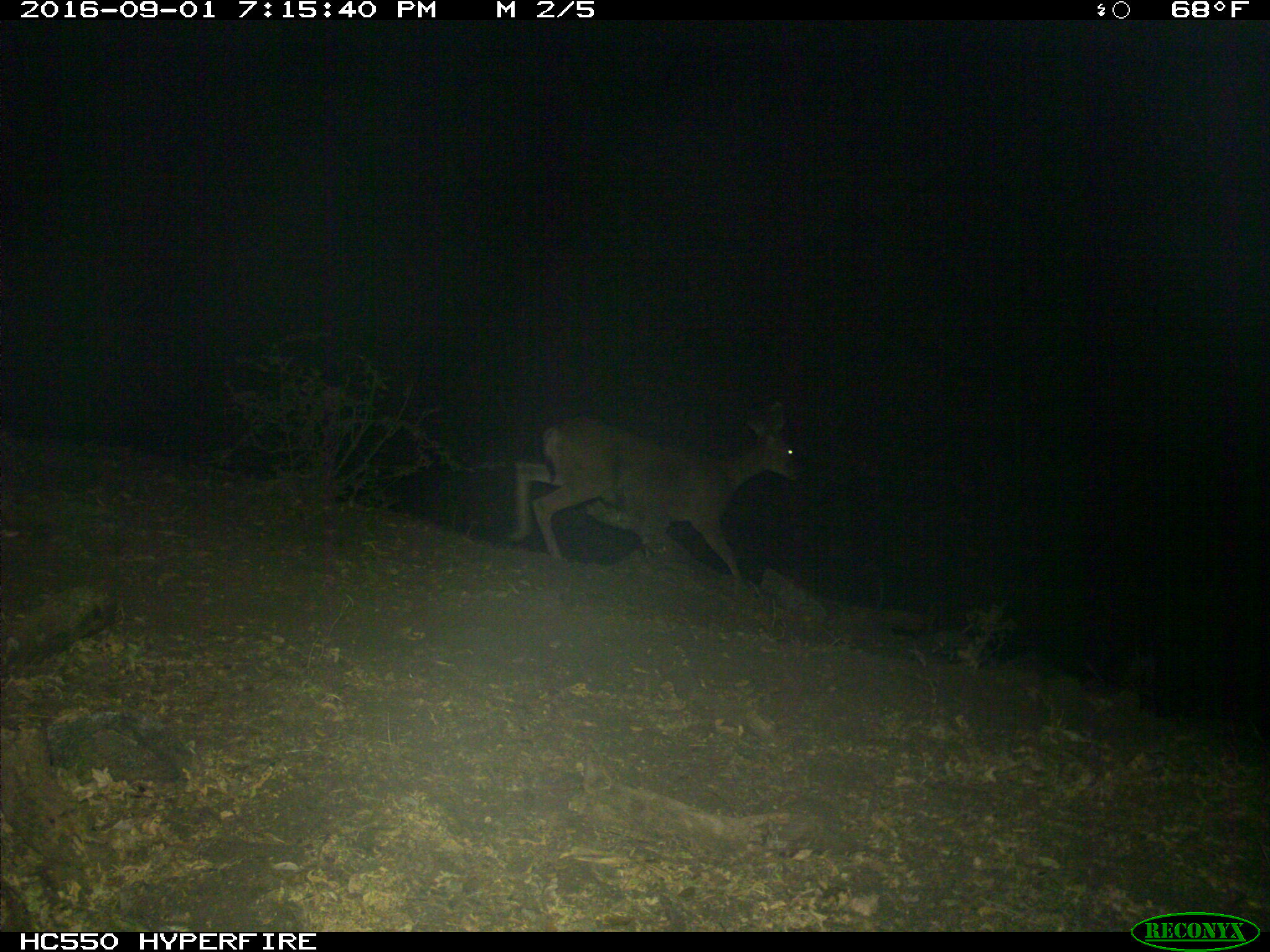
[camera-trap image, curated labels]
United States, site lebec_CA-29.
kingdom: Animalia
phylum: Chordata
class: Mammalia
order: Artiodactyla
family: Cervidae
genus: Odocoileus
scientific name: Odocoileus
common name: deer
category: unidentified deer